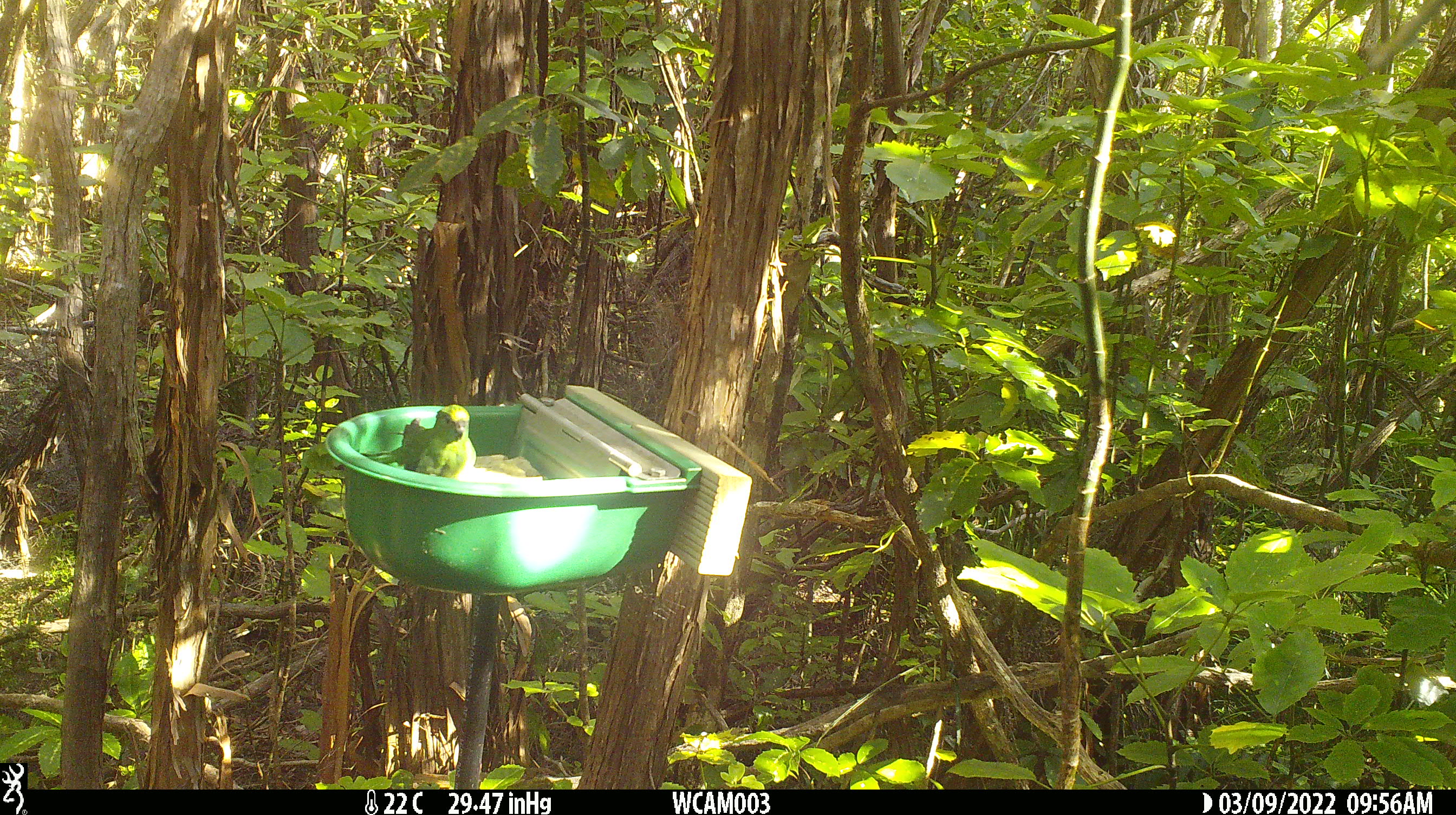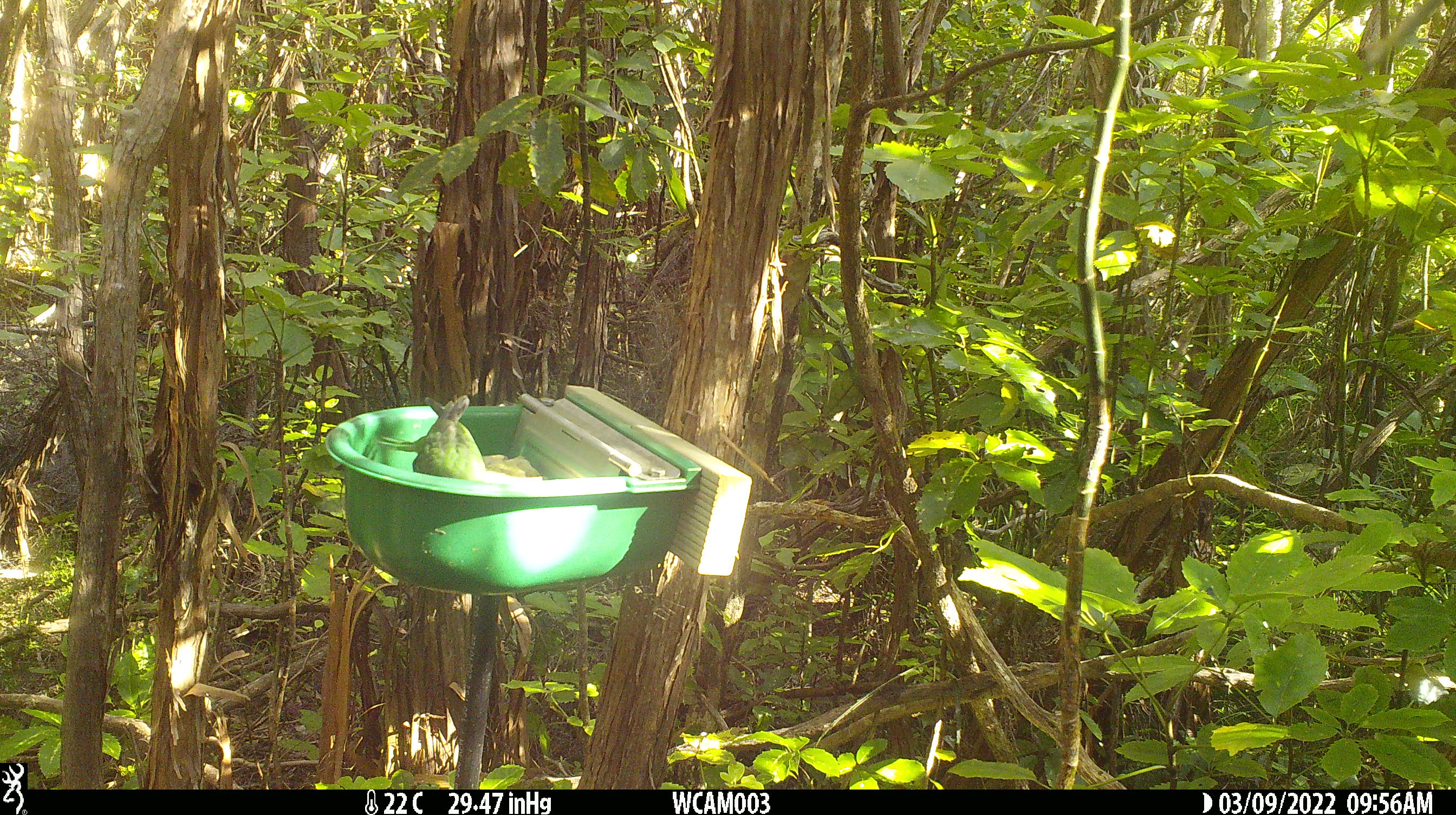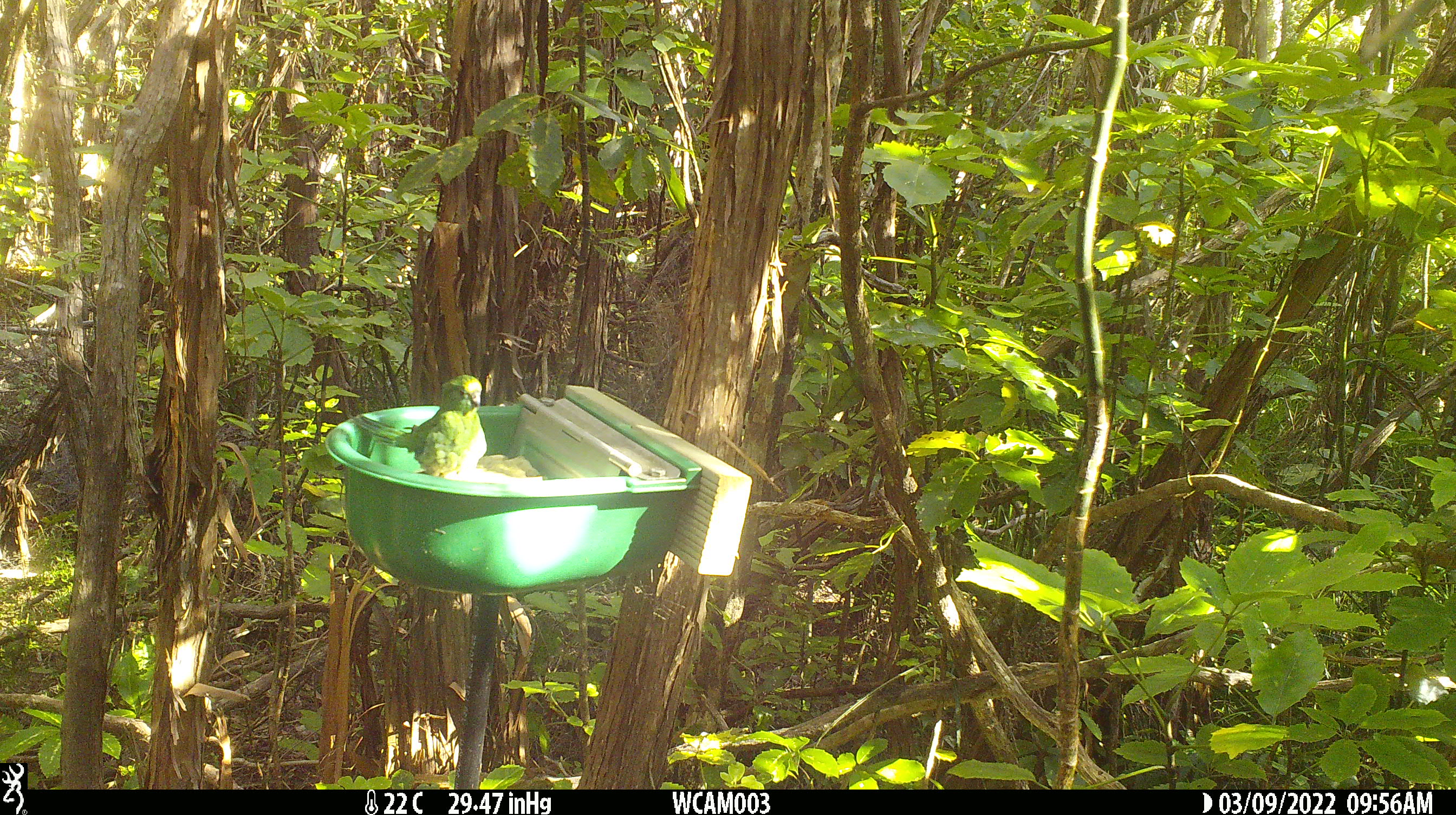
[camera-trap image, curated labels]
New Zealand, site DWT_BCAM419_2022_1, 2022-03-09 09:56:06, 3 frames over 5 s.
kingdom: Animalia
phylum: Chordata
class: Aves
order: Psittaciformes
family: Psittaculidae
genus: Cyanoramphus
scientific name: Cyanoramphus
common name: parakeet